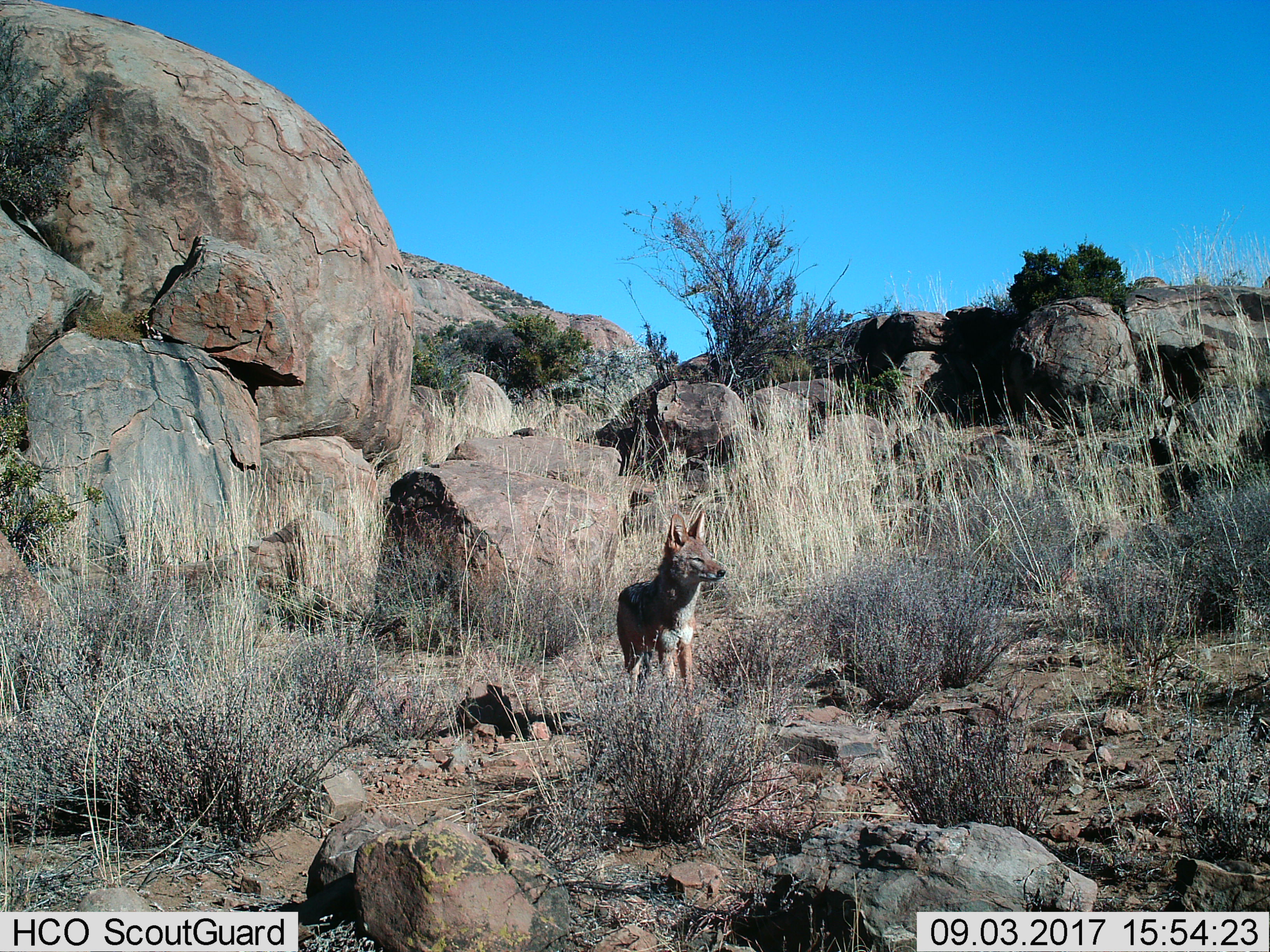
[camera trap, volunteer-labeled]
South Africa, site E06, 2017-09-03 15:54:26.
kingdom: Animalia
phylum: Chordata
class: Mammalia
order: Carnivora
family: Canidae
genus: Lupulella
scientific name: Lupulella mesomelas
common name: black-backed jackal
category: jackalblackbacked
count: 1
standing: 100%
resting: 0%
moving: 0%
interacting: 0%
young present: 0%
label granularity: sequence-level